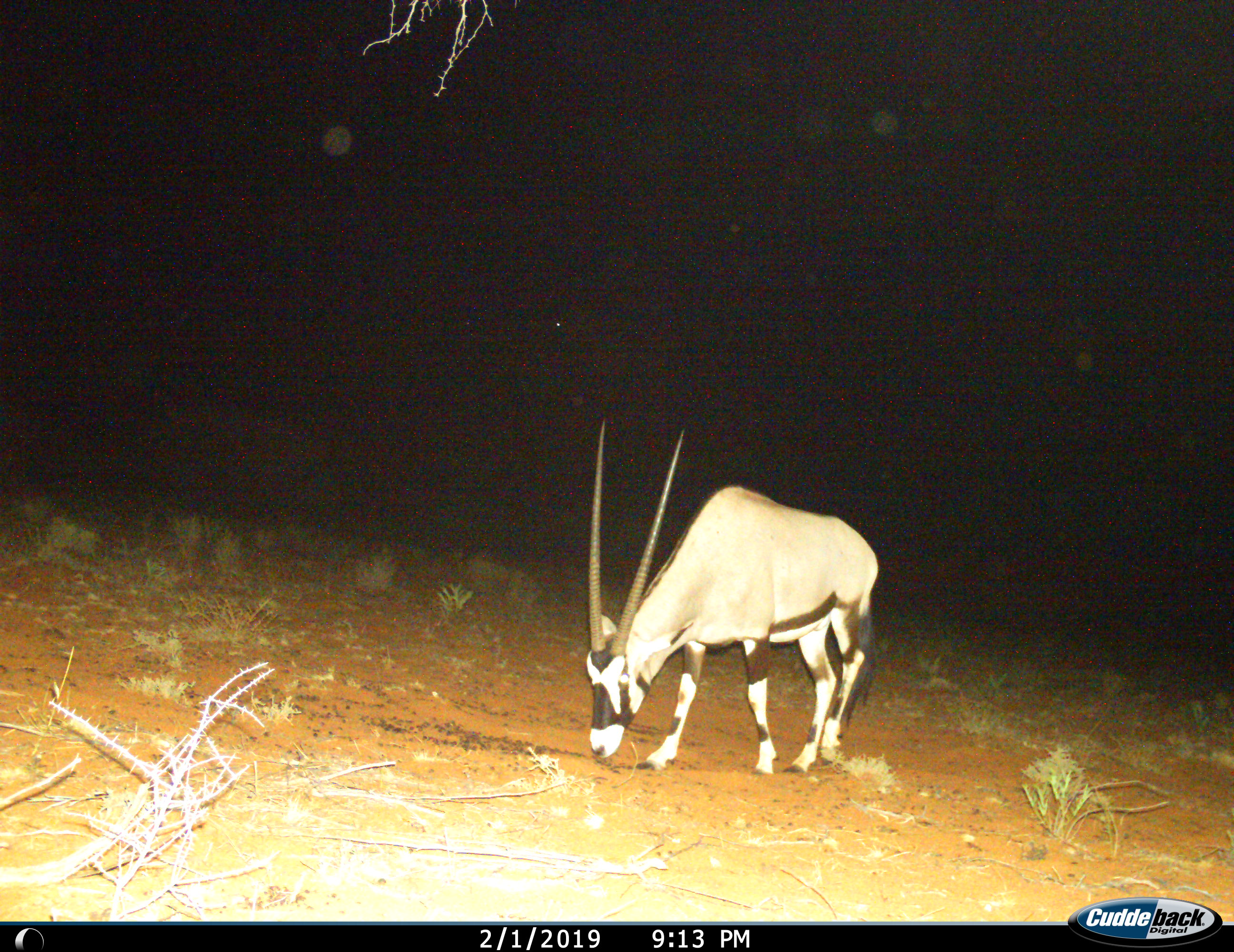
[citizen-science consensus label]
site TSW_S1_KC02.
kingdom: Animalia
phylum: Chordata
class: Mammalia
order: Artiodactyla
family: Bovidae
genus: Oryx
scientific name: Oryx gazella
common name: gemsbok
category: oryx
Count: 1.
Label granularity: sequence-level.